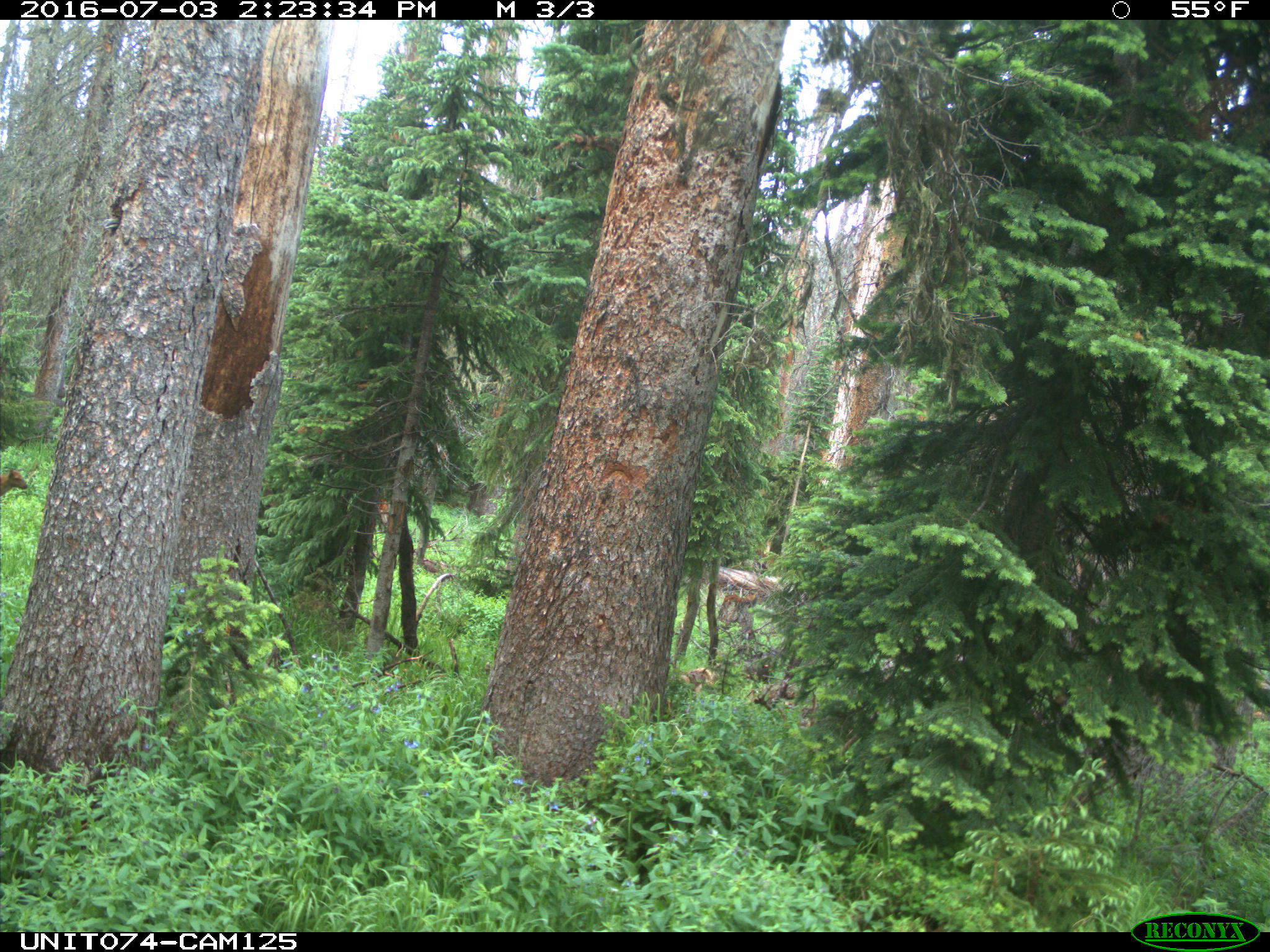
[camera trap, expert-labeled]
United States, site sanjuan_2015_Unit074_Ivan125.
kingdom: Animalia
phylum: Chordata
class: Mammalia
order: Artiodactyla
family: Cervidae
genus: Cervus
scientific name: Cervus elaphus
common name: red deer